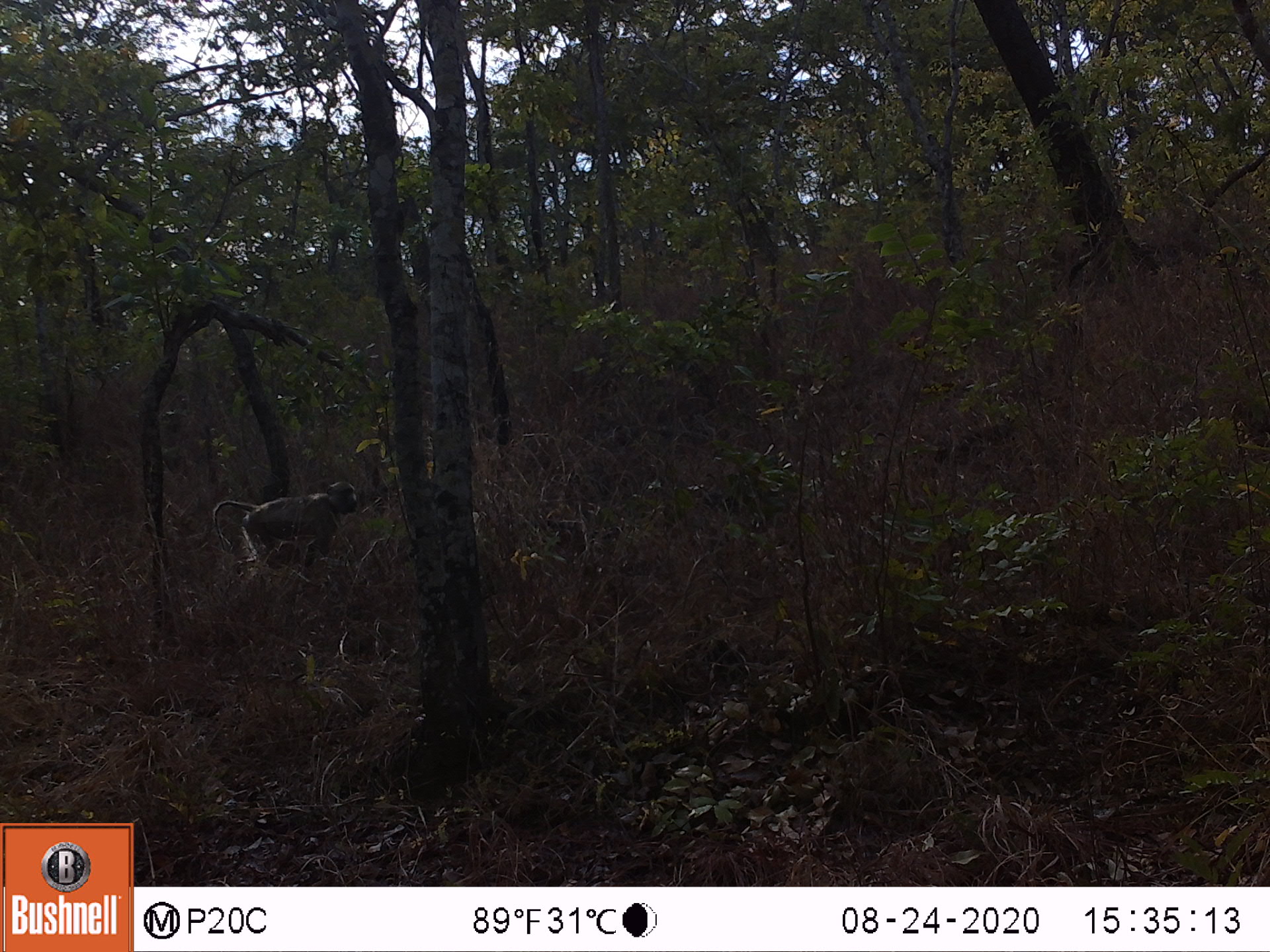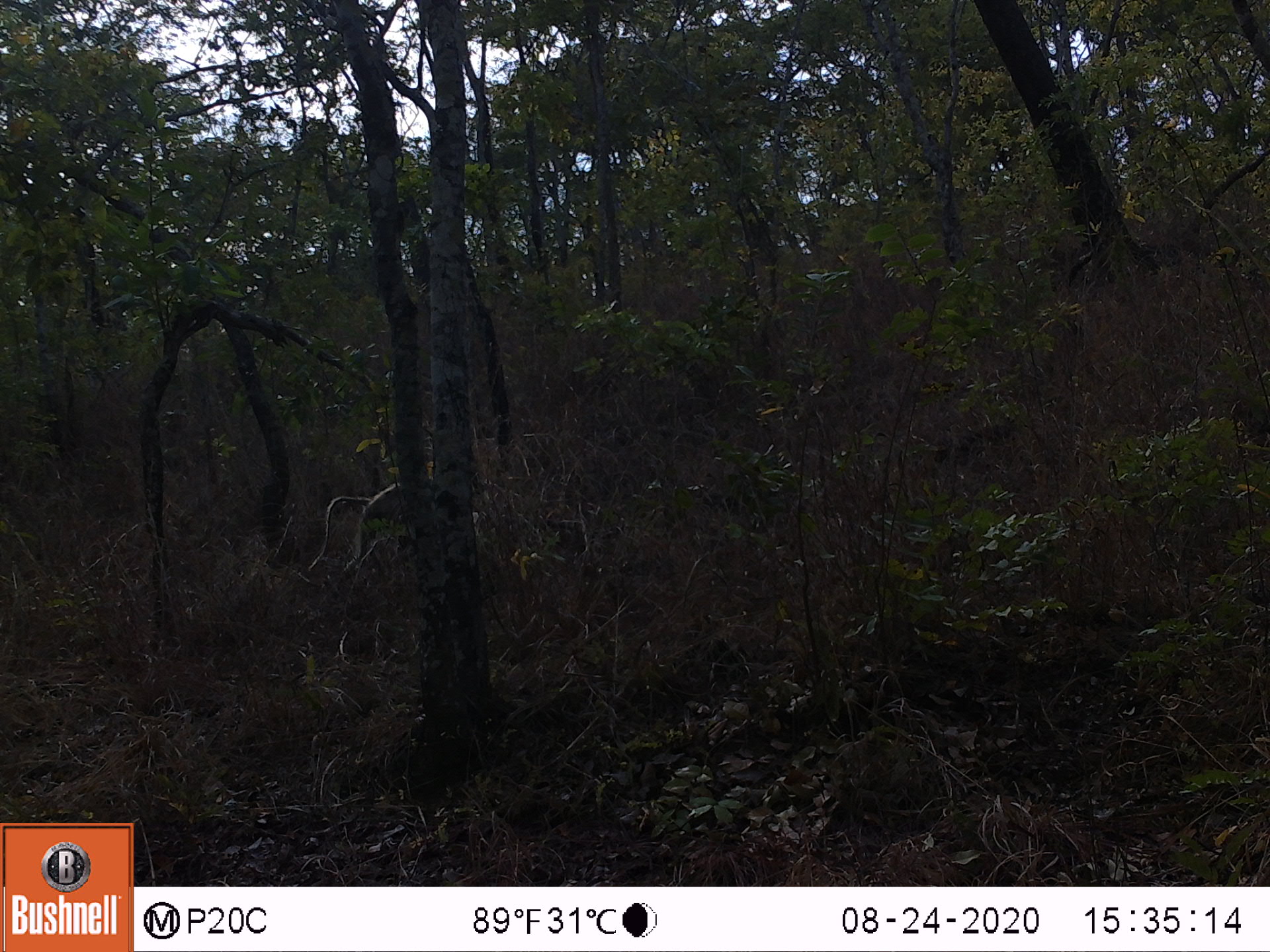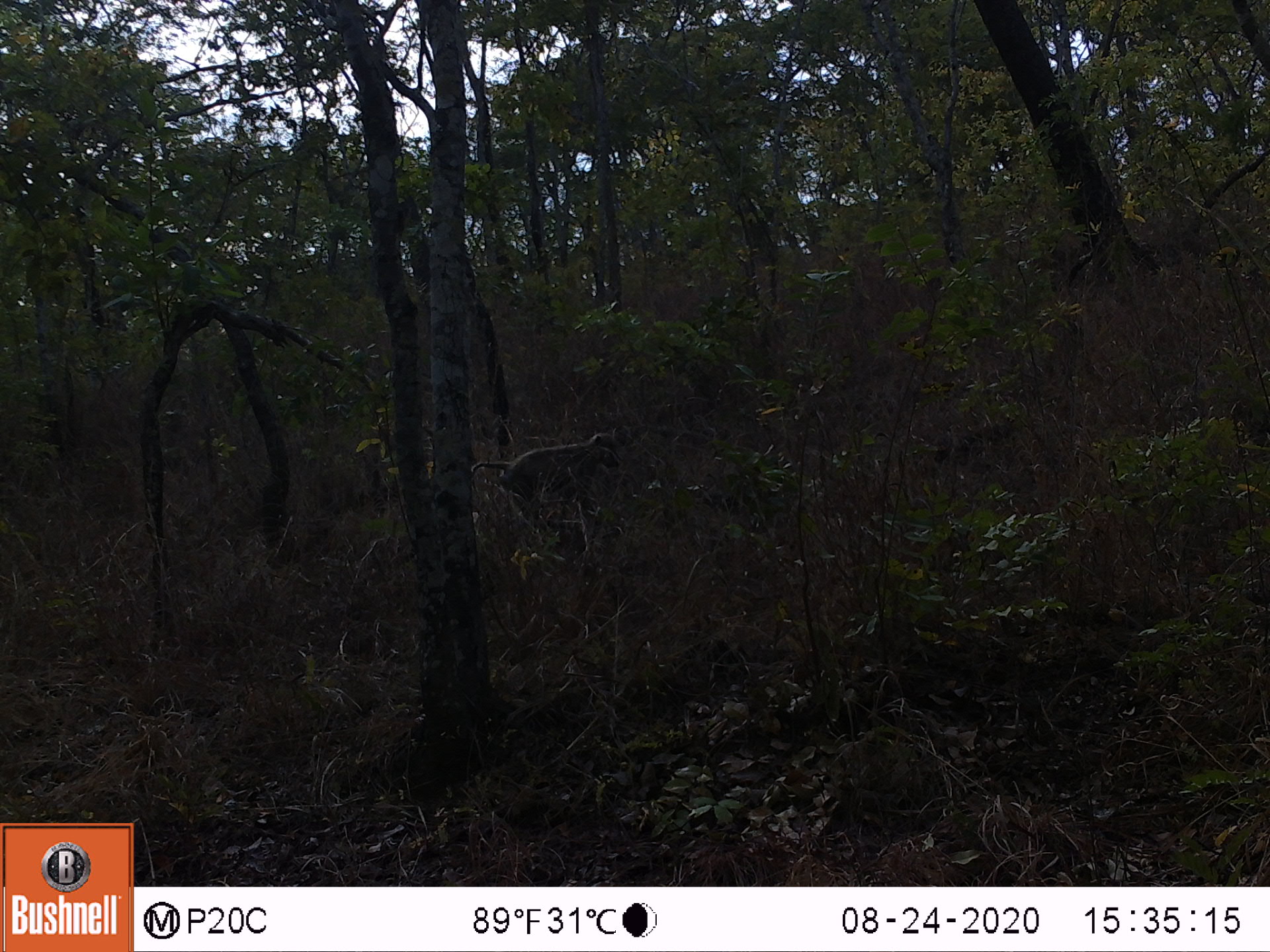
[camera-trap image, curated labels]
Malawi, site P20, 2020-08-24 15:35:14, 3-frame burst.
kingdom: Animalia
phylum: Chordata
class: Mammalia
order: Primates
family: Cercopithecidae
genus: Papio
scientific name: Papio cynocephalus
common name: yellow baboon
Yellow baboon (Papio cynocephalus), count 1.